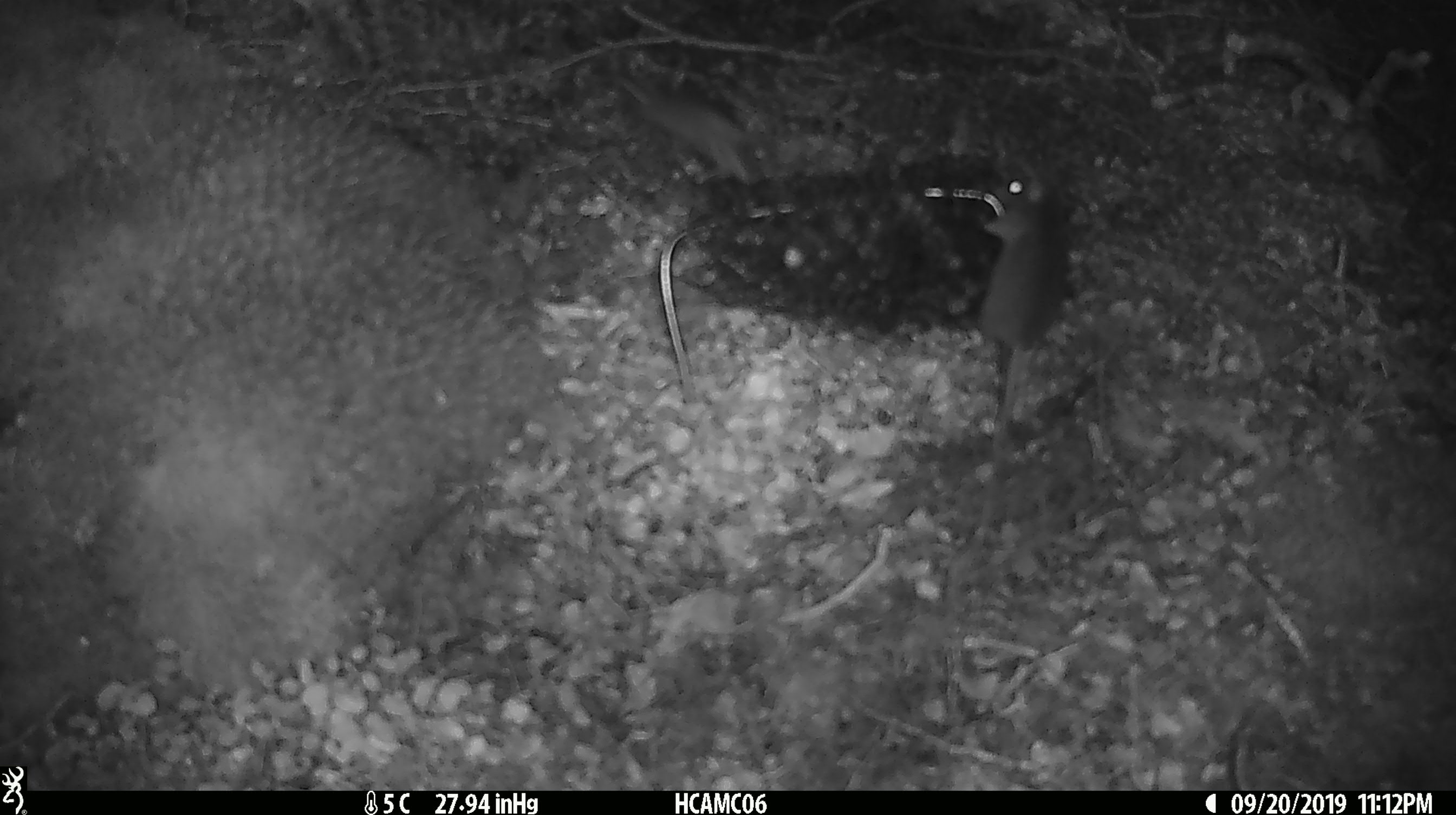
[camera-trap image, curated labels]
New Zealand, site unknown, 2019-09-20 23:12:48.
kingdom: Animalia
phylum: Chordata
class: Mammalia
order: Rodentia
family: Muridae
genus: Mus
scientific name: Mus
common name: mouse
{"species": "mouse (Mus)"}